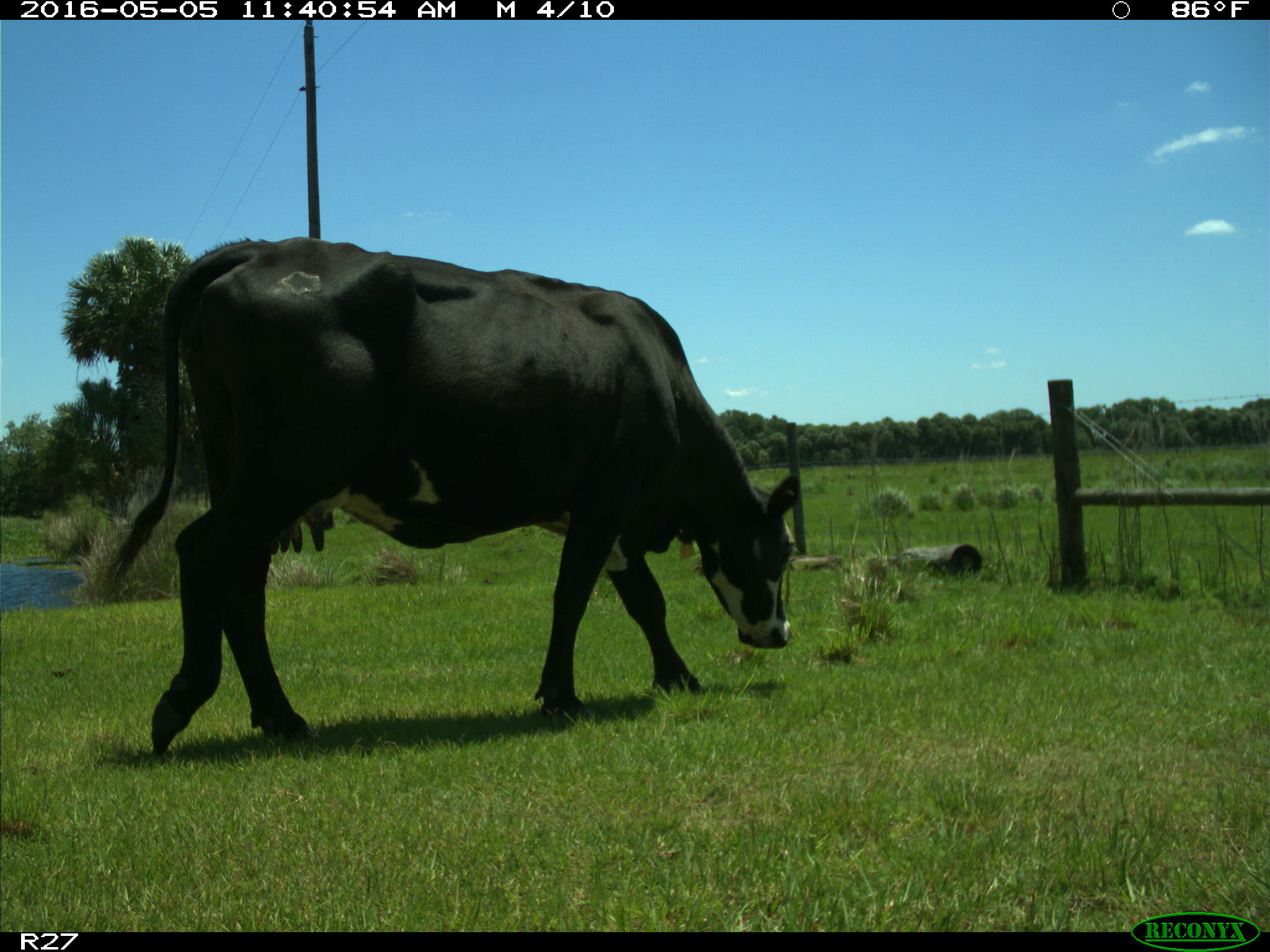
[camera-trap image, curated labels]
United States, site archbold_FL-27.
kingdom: Animalia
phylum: Chordata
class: Mammalia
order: Artiodactyla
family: Bovidae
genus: Bos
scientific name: Bos taurus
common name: domestic cow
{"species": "Bos taurus (domestic cow)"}